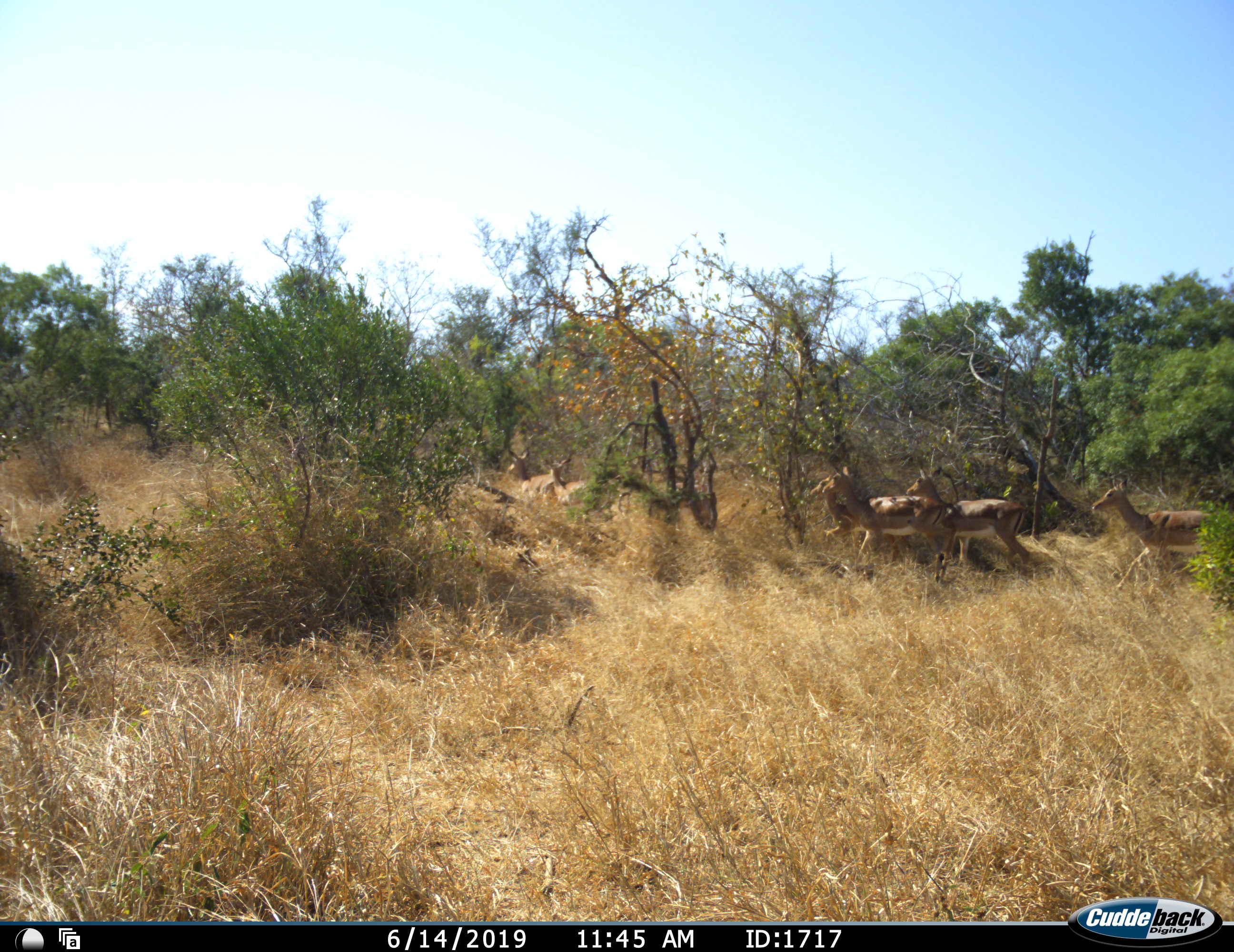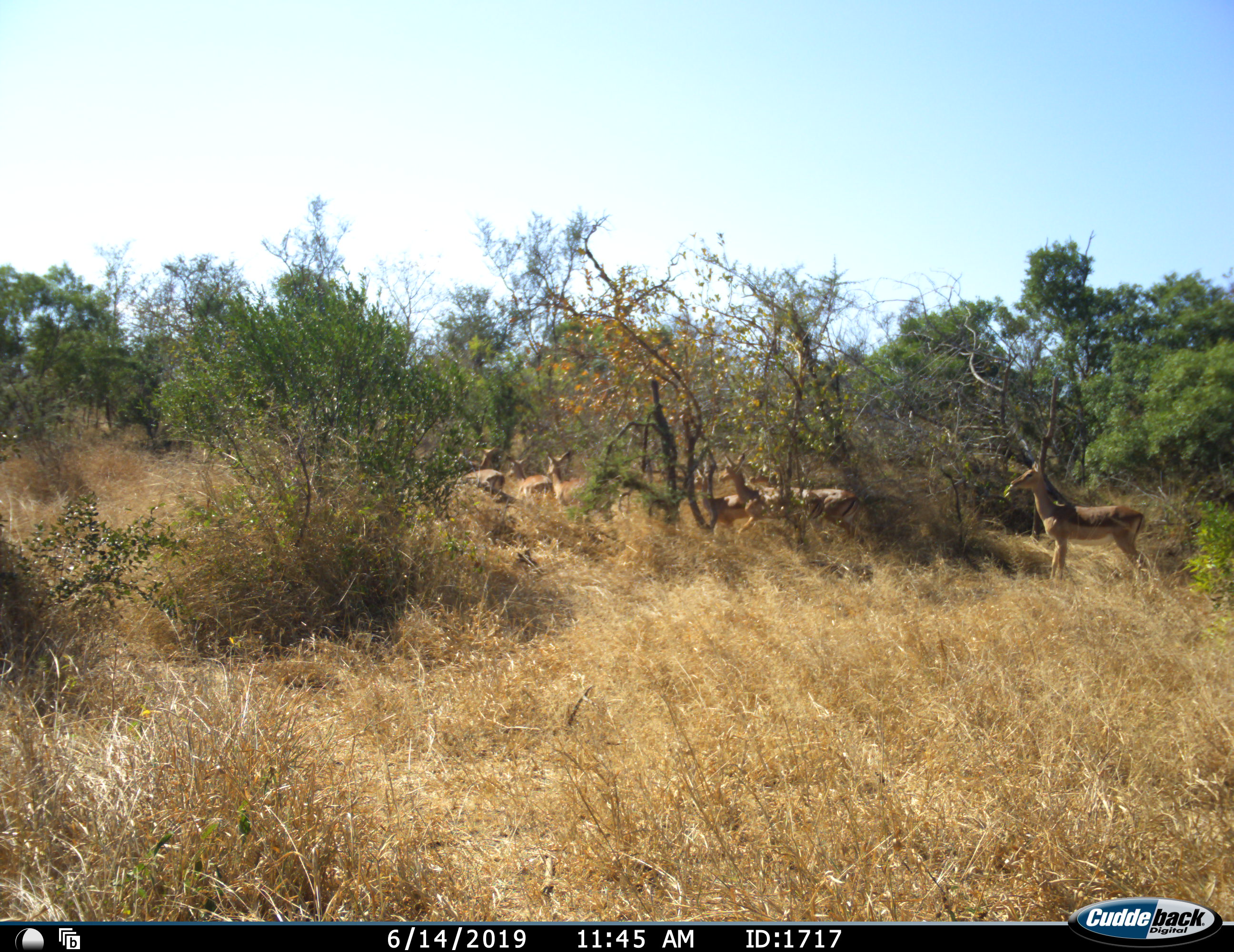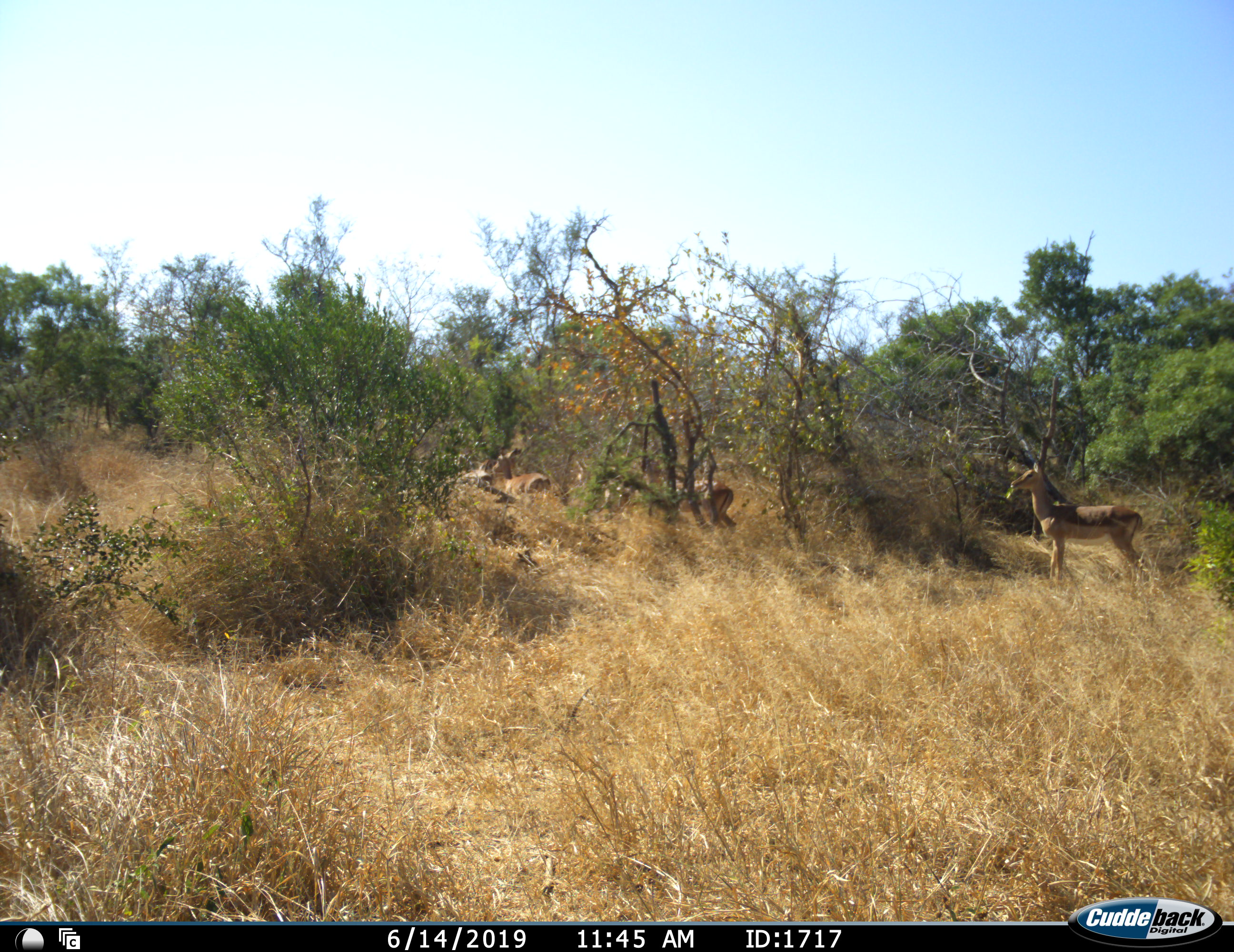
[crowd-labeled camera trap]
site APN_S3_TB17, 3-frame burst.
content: unidentified animal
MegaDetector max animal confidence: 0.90